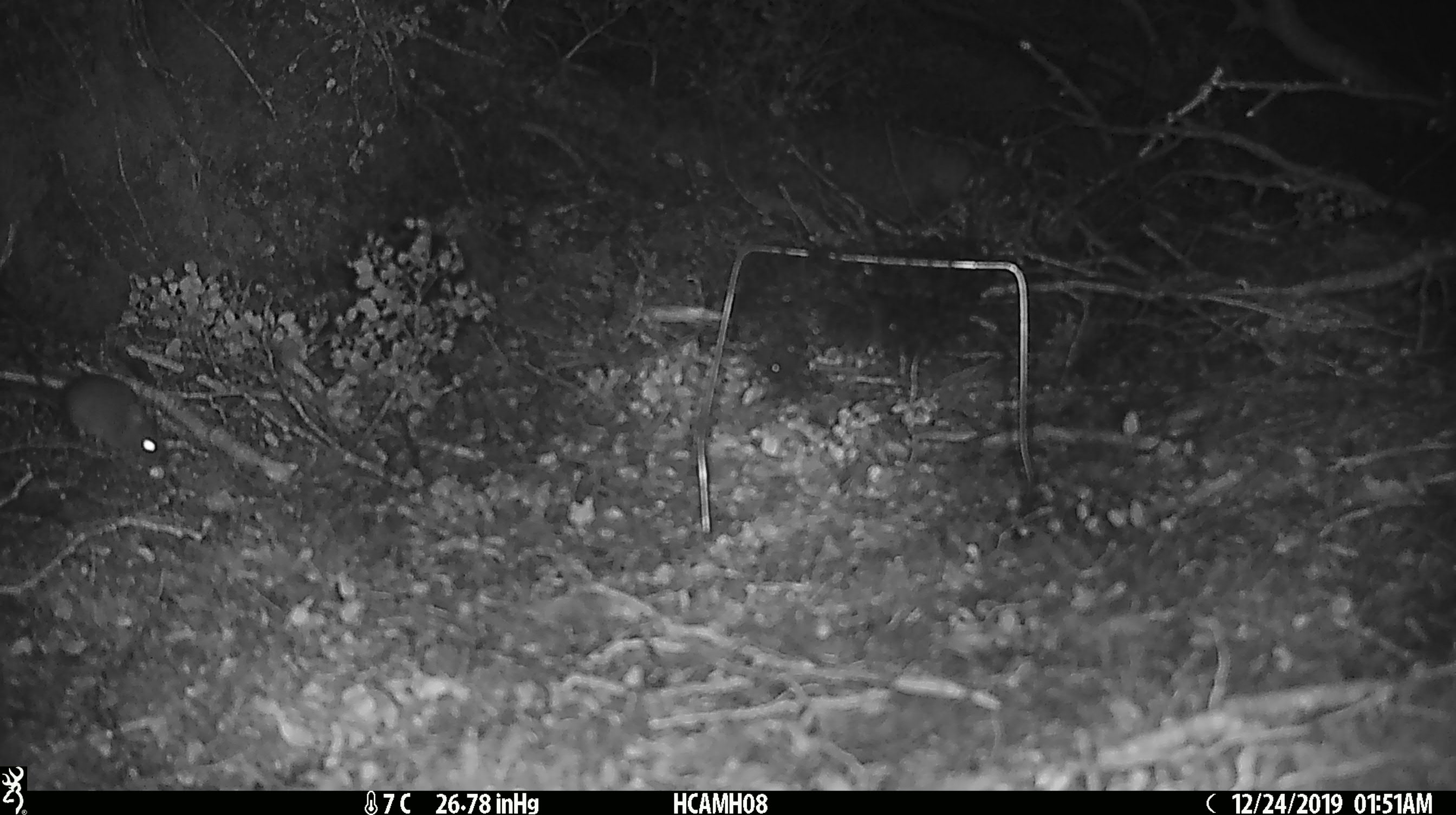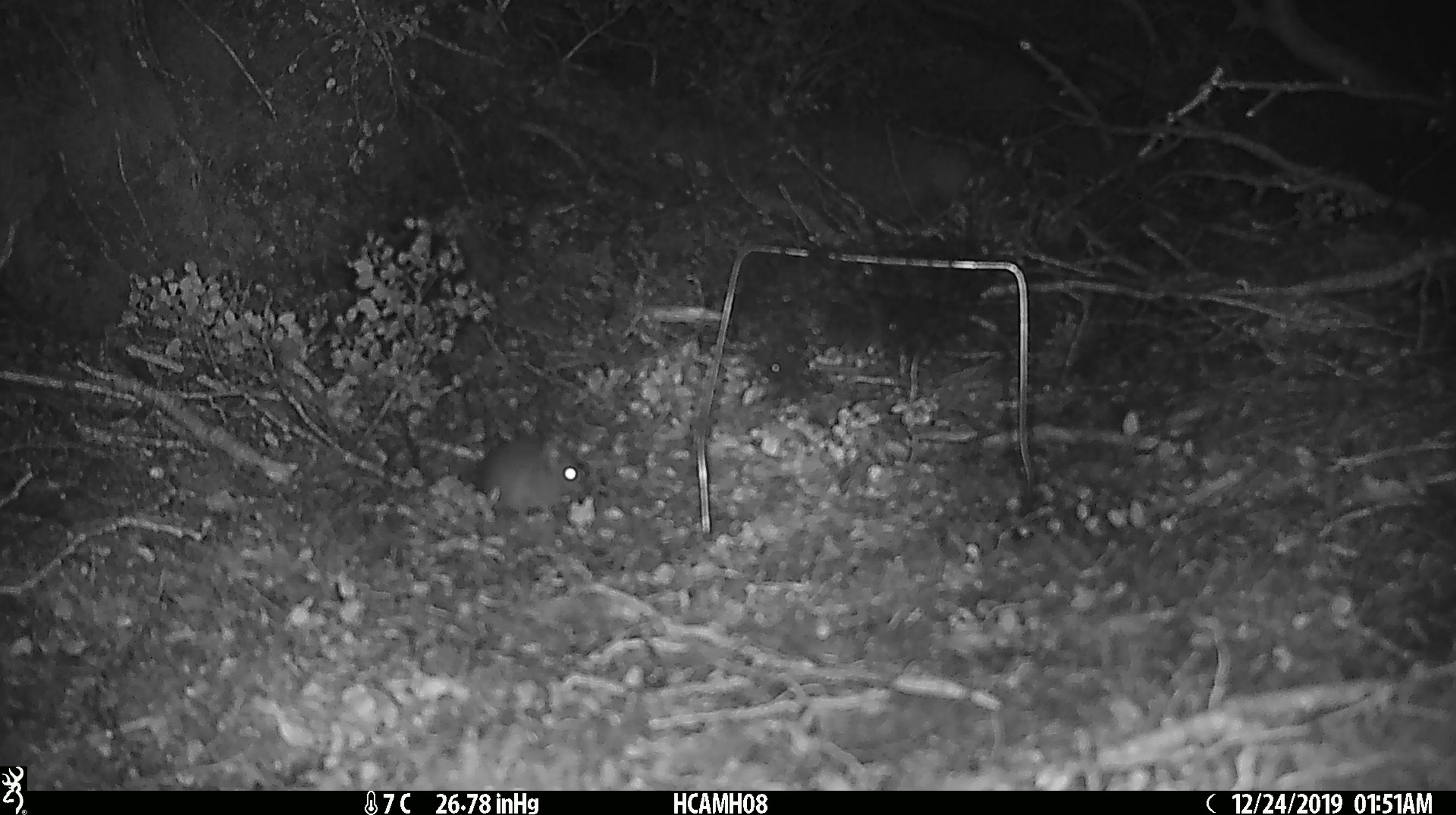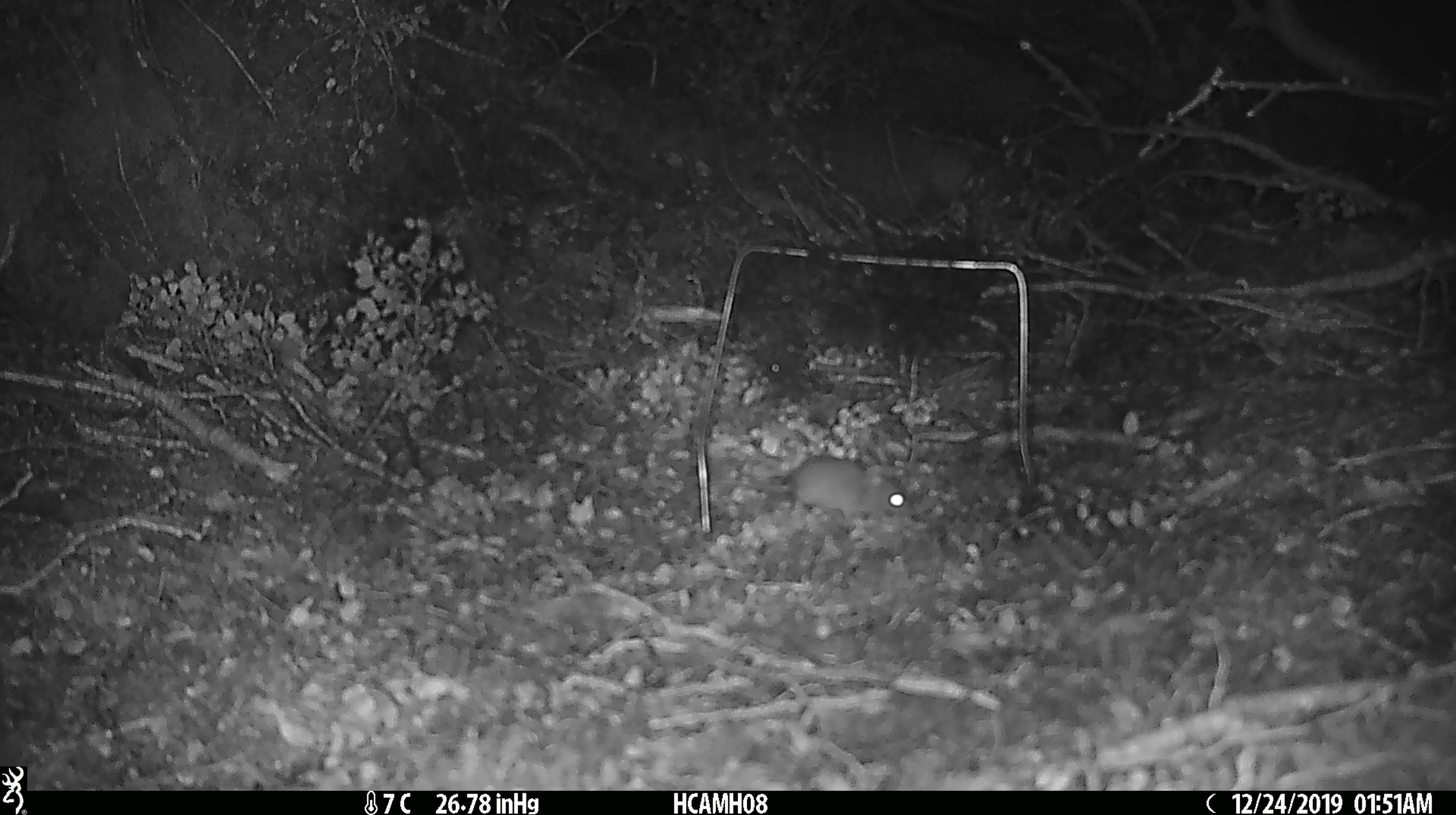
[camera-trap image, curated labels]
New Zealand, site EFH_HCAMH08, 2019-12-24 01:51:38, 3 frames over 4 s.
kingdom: Animalia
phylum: Chordata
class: Mammalia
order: Rodentia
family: Muridae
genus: Mus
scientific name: Mus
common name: mouse